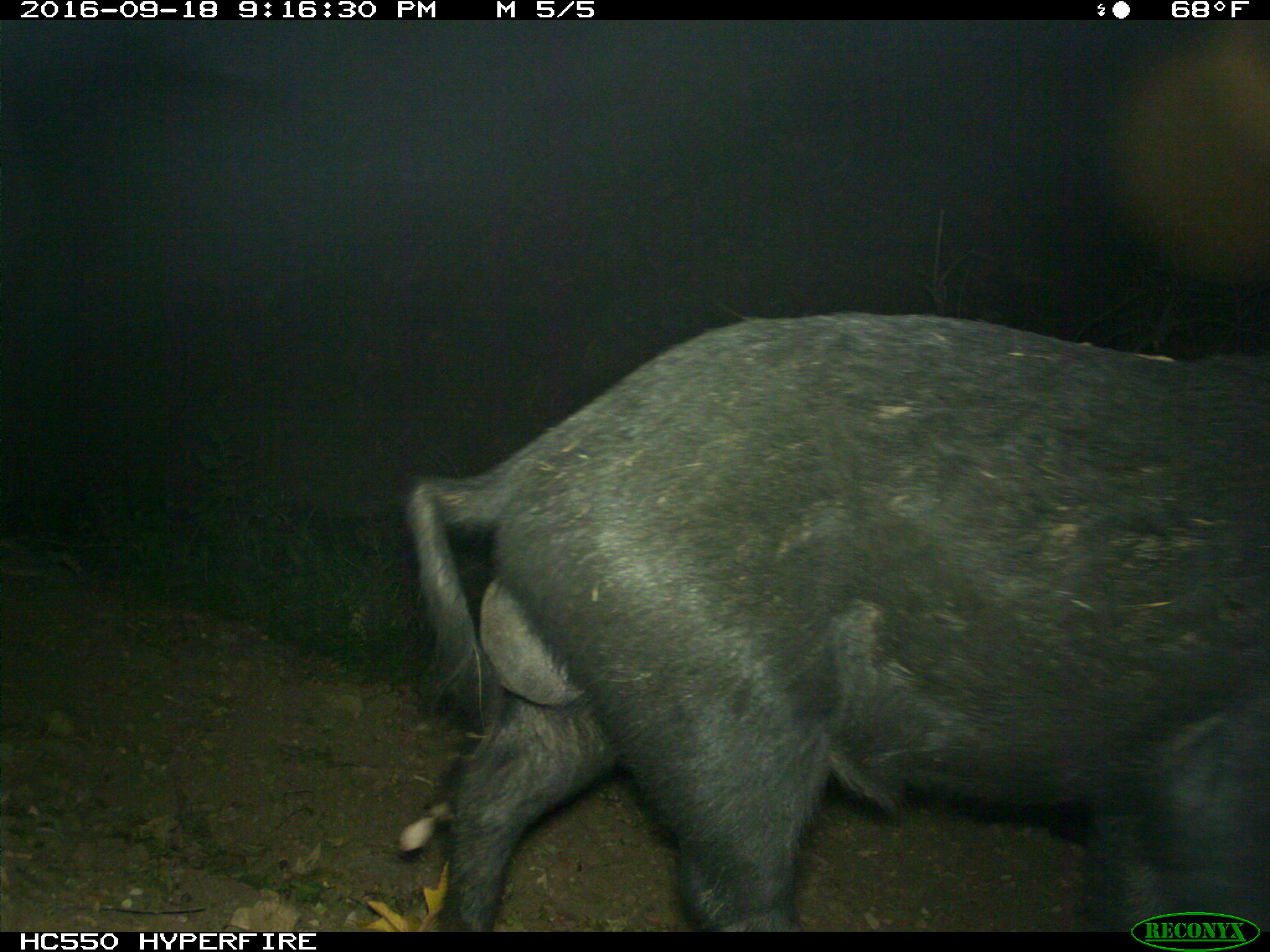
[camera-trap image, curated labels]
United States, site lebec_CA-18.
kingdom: Animalia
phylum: Chordata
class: Mammalia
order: Artiodactyla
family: Suidae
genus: Sus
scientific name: Sus scrofa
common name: wild boar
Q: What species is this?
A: Sus scrofa (wild boar).